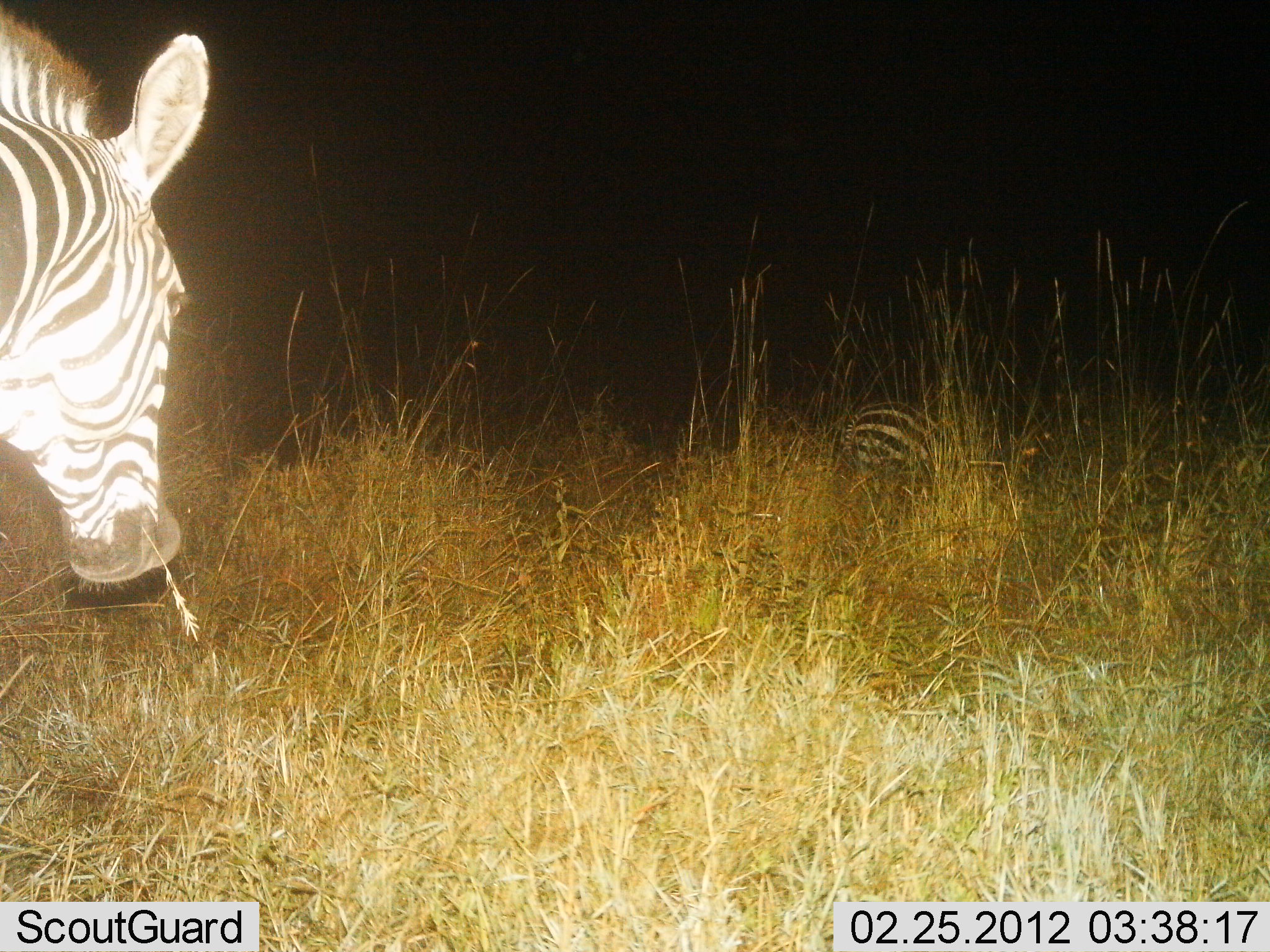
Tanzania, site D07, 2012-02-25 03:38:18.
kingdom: Animalia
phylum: Chordata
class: Mammalia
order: Perissodactyla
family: Equidae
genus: Equus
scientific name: Equus quagga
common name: plains zebra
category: zebra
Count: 2.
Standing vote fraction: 33%.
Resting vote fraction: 22%.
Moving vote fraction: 50%.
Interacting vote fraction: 0%.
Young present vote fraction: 11%.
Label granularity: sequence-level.